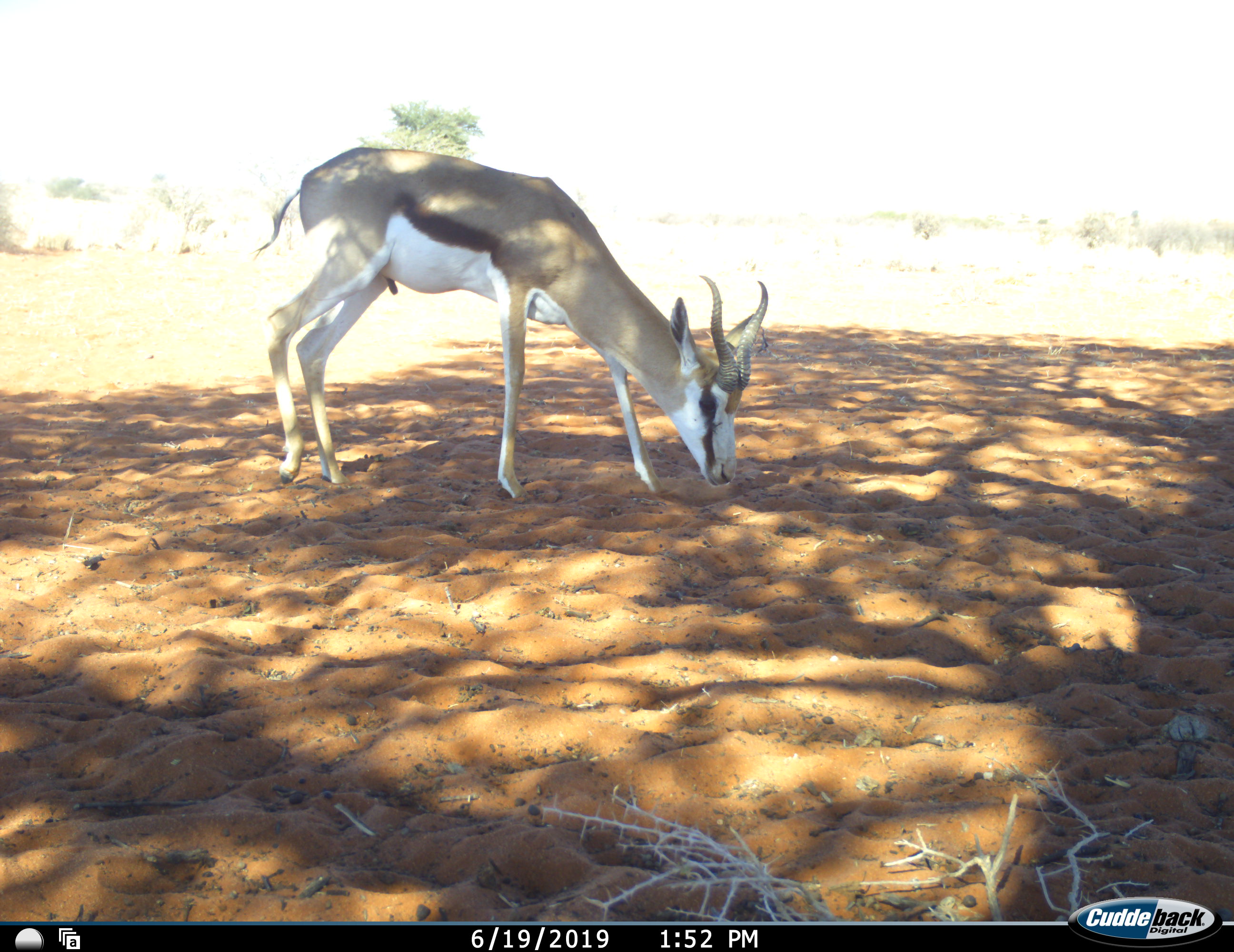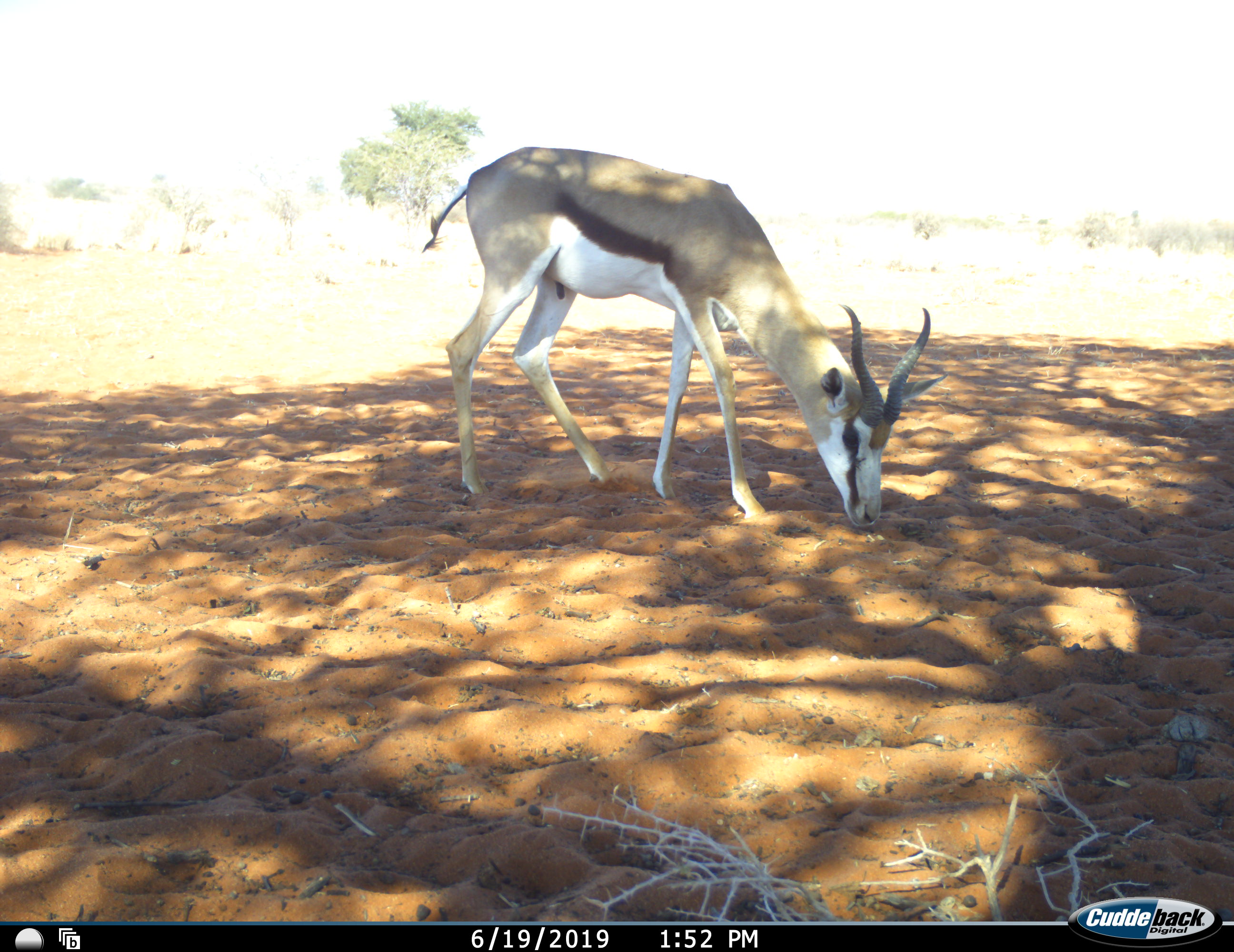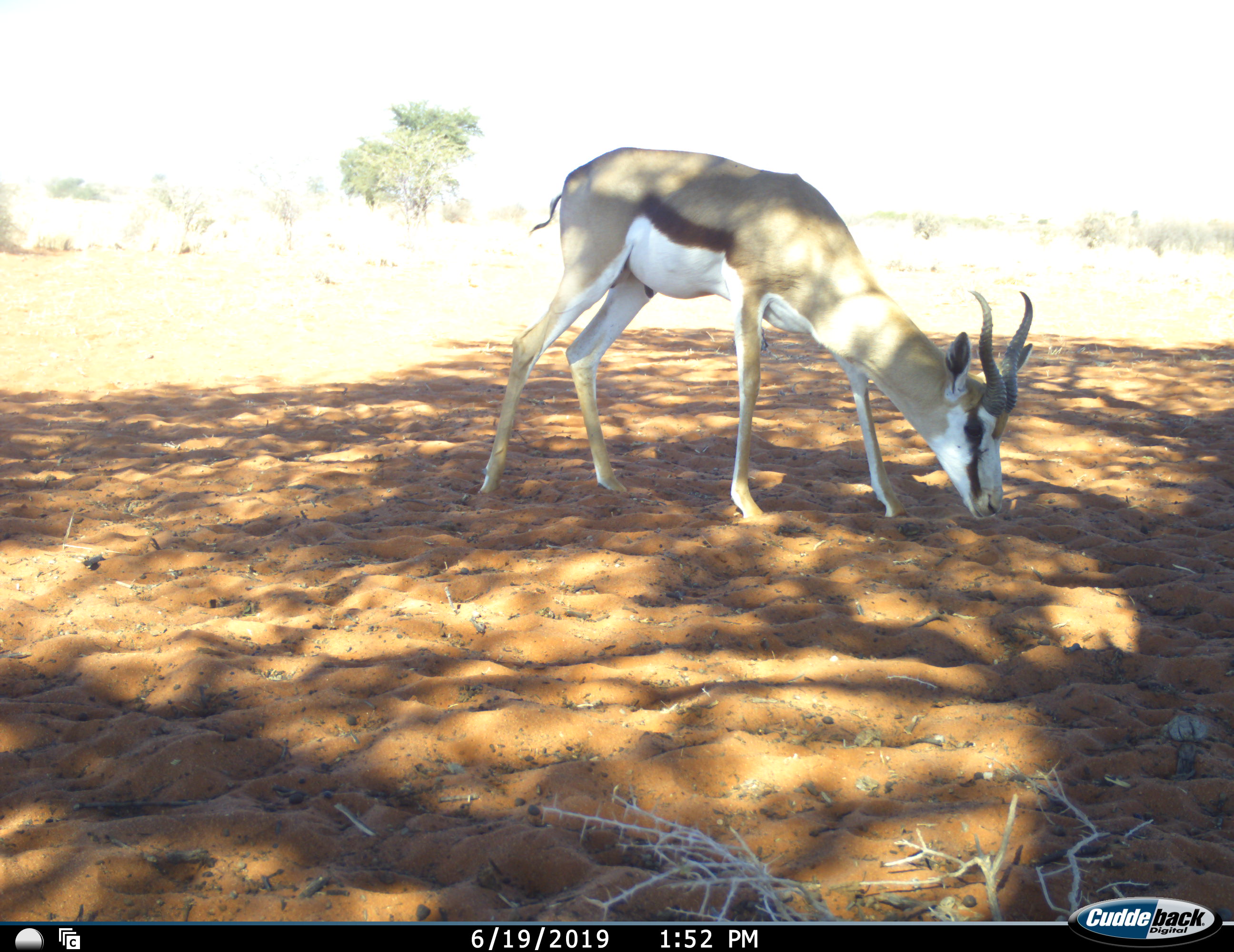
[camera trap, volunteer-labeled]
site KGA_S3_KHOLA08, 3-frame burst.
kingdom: Animalia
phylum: Chordata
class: Mammalia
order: Artiodactyla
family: Bovidae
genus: Antidorcas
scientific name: Antidorcas marsupialis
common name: springbok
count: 1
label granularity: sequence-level